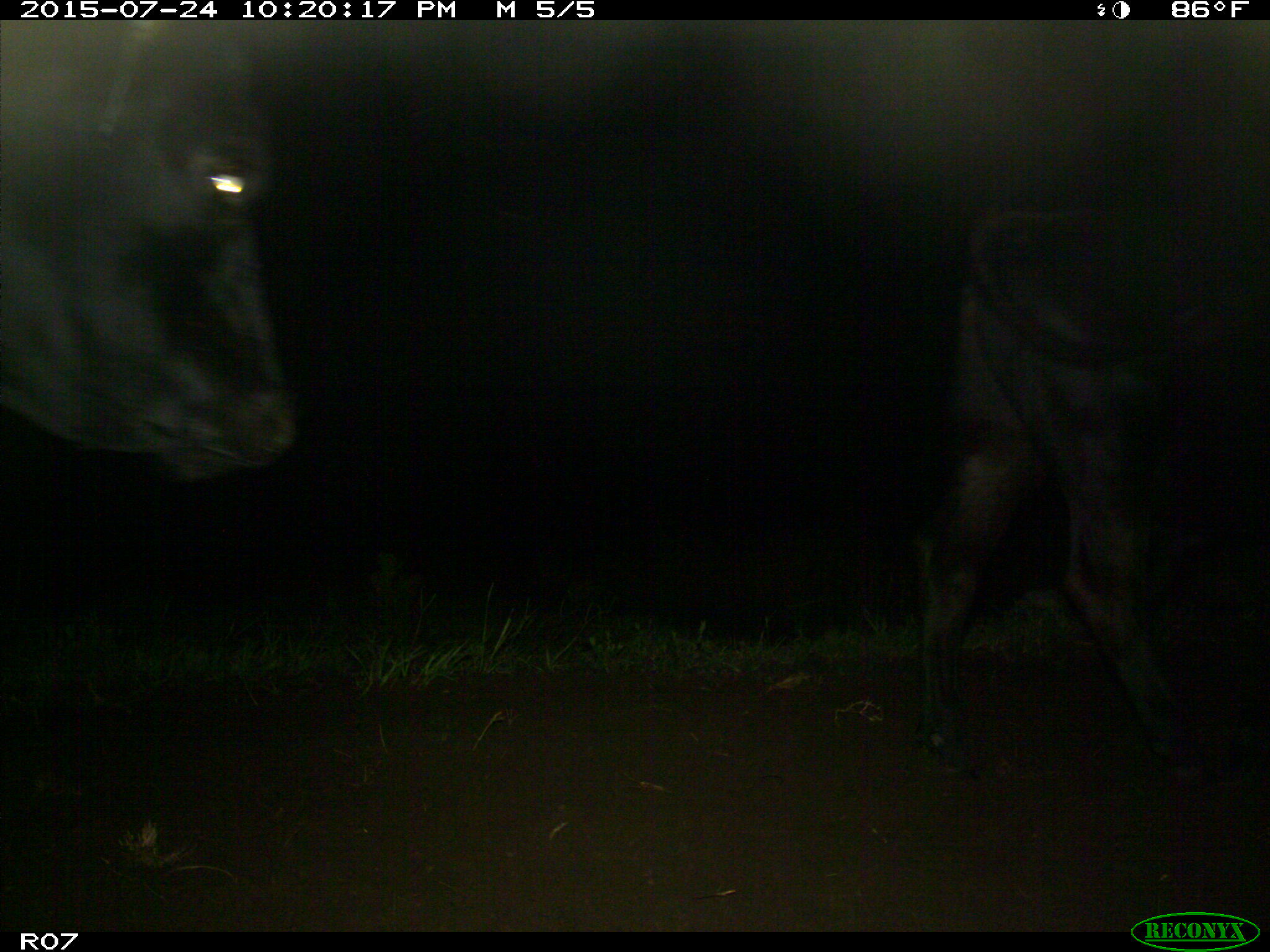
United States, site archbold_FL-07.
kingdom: Animalia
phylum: Chordata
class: Mammalia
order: Artiodactyla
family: Bovidae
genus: Bos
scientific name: Bos taurus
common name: domestic cow